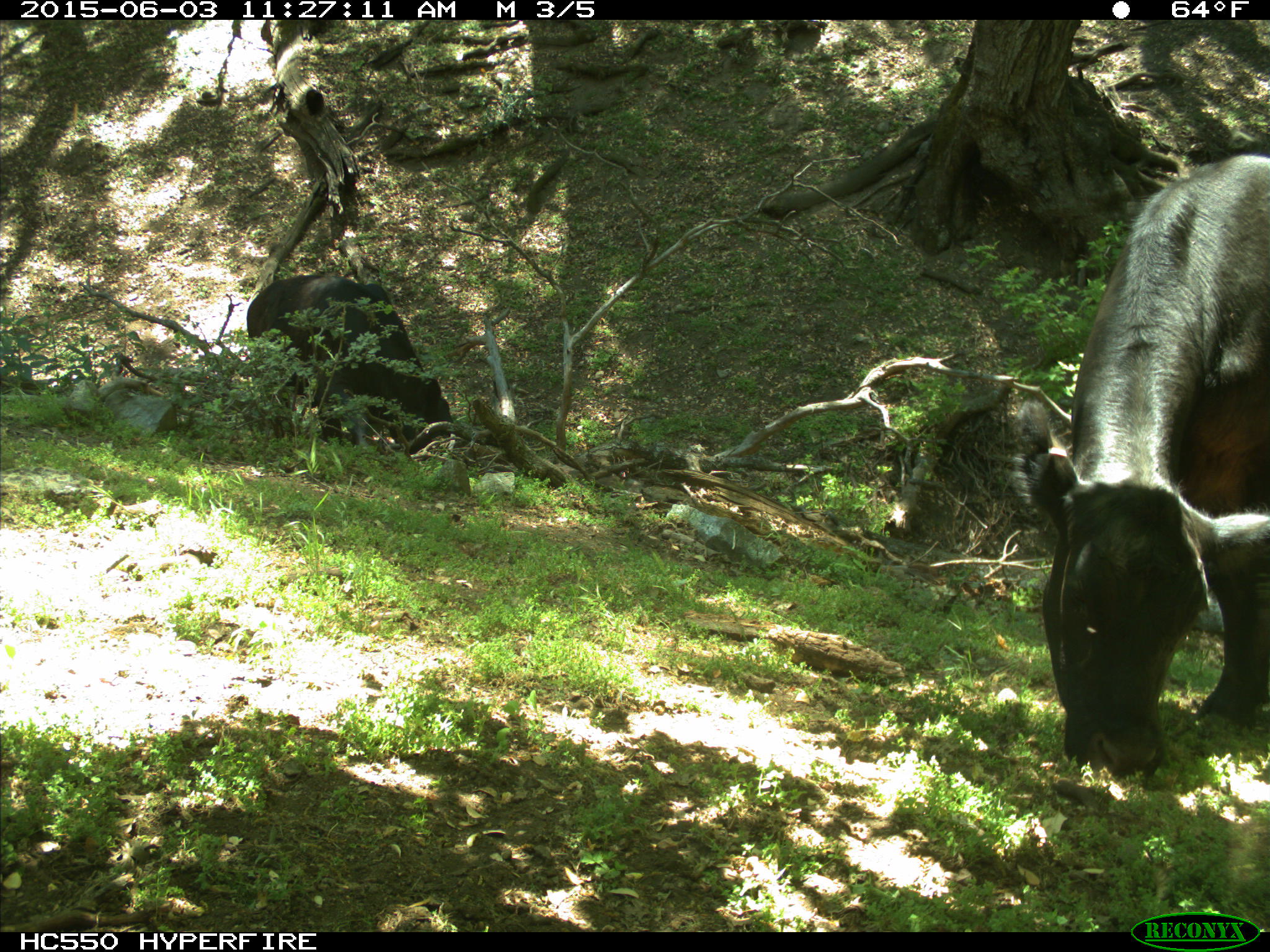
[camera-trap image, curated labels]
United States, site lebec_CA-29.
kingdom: Animalia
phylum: Chordata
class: Mammalia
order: Artiodactyla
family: Bovidae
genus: Bos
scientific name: Bos taurus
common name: domestic cow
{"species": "Bos taurus (domestic cow)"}